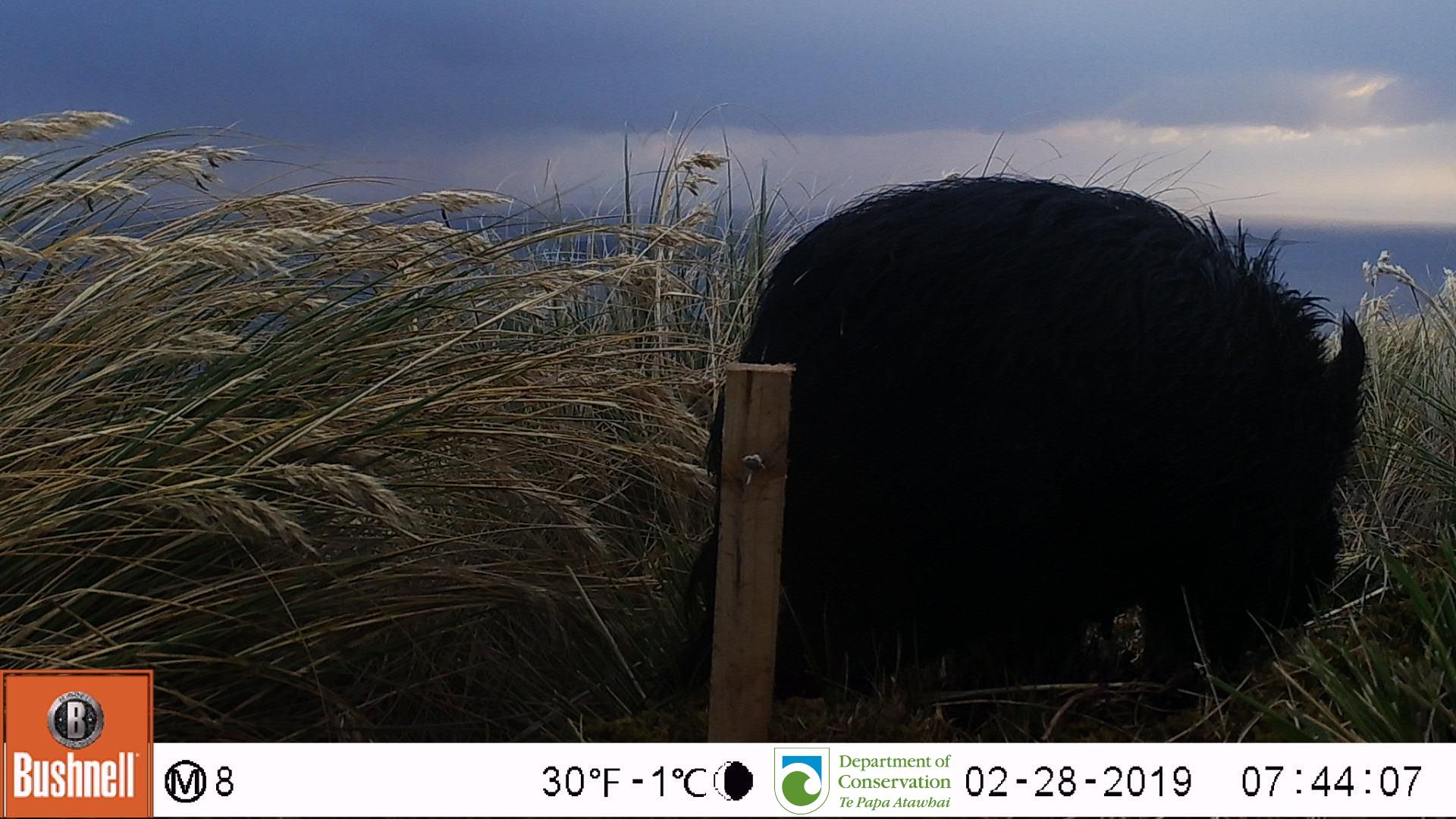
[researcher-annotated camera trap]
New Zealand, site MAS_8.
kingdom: Animalia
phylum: Chordata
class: Mammalia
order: Artiodactyla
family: Suidae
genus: Sus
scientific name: Sus scrofa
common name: pig